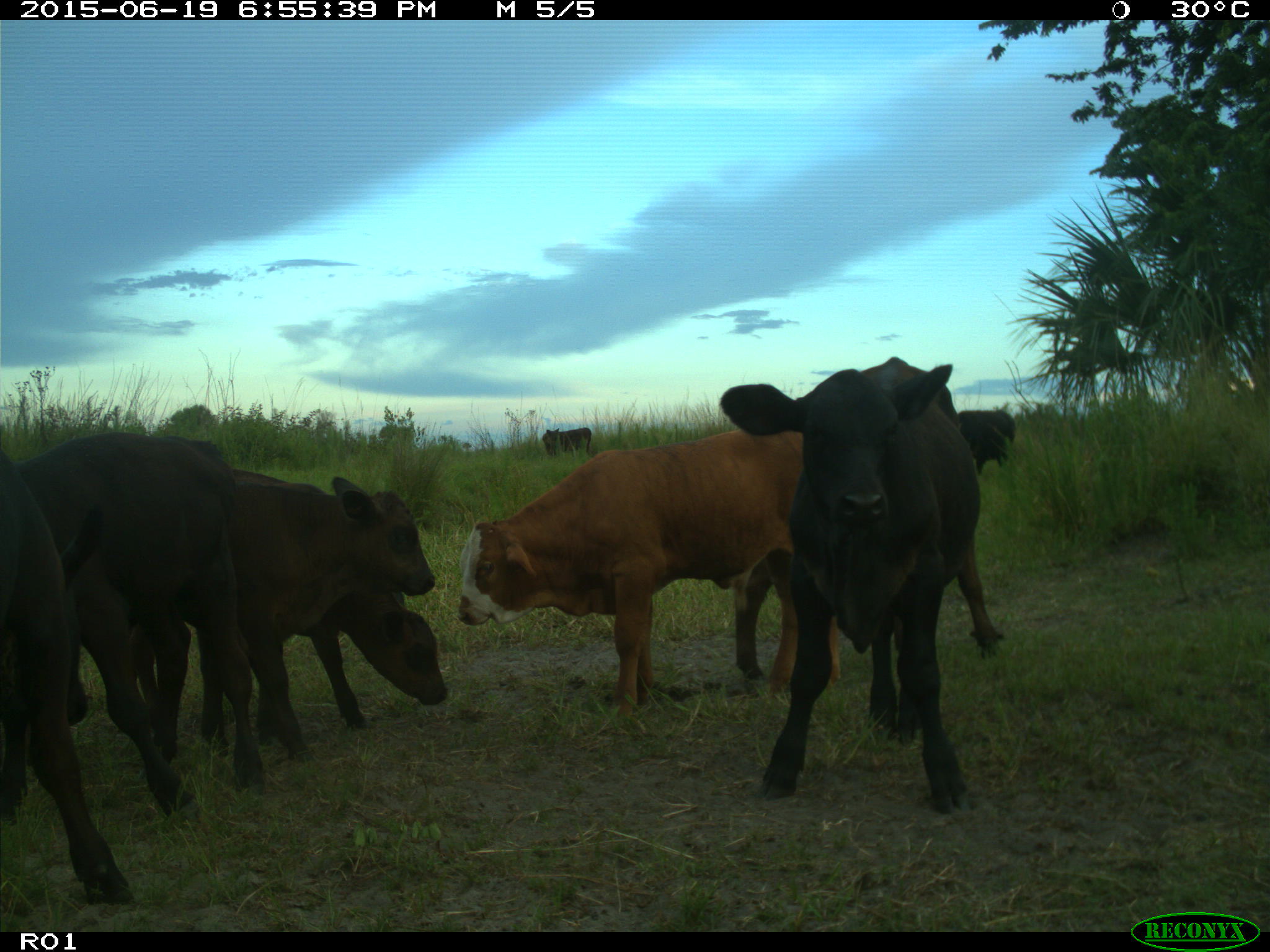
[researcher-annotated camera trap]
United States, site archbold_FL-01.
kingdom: Animalia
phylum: Chordata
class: Mammalia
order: Artiodactyla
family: Bovidae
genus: Bos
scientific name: Bos taurus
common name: domestic cow